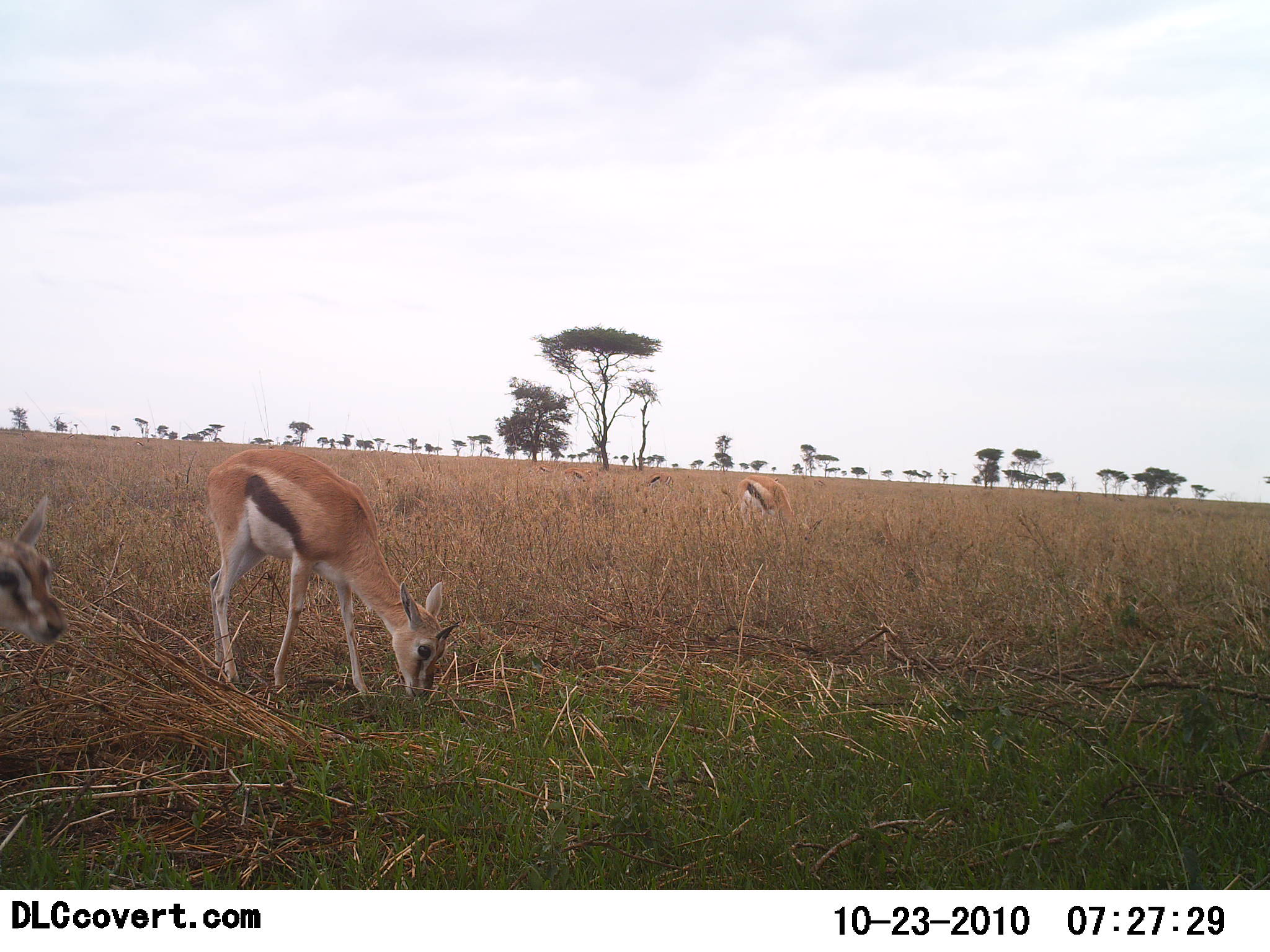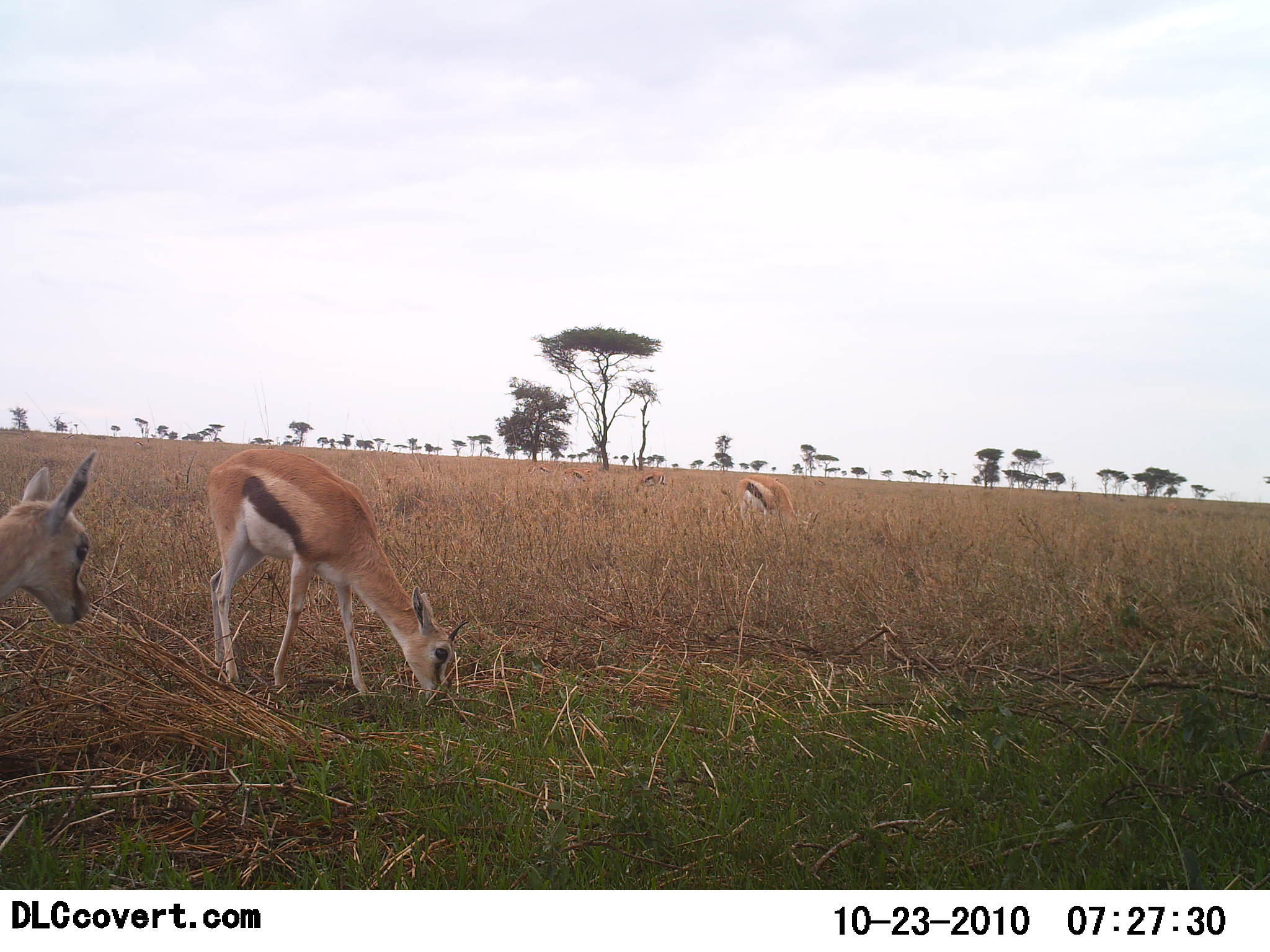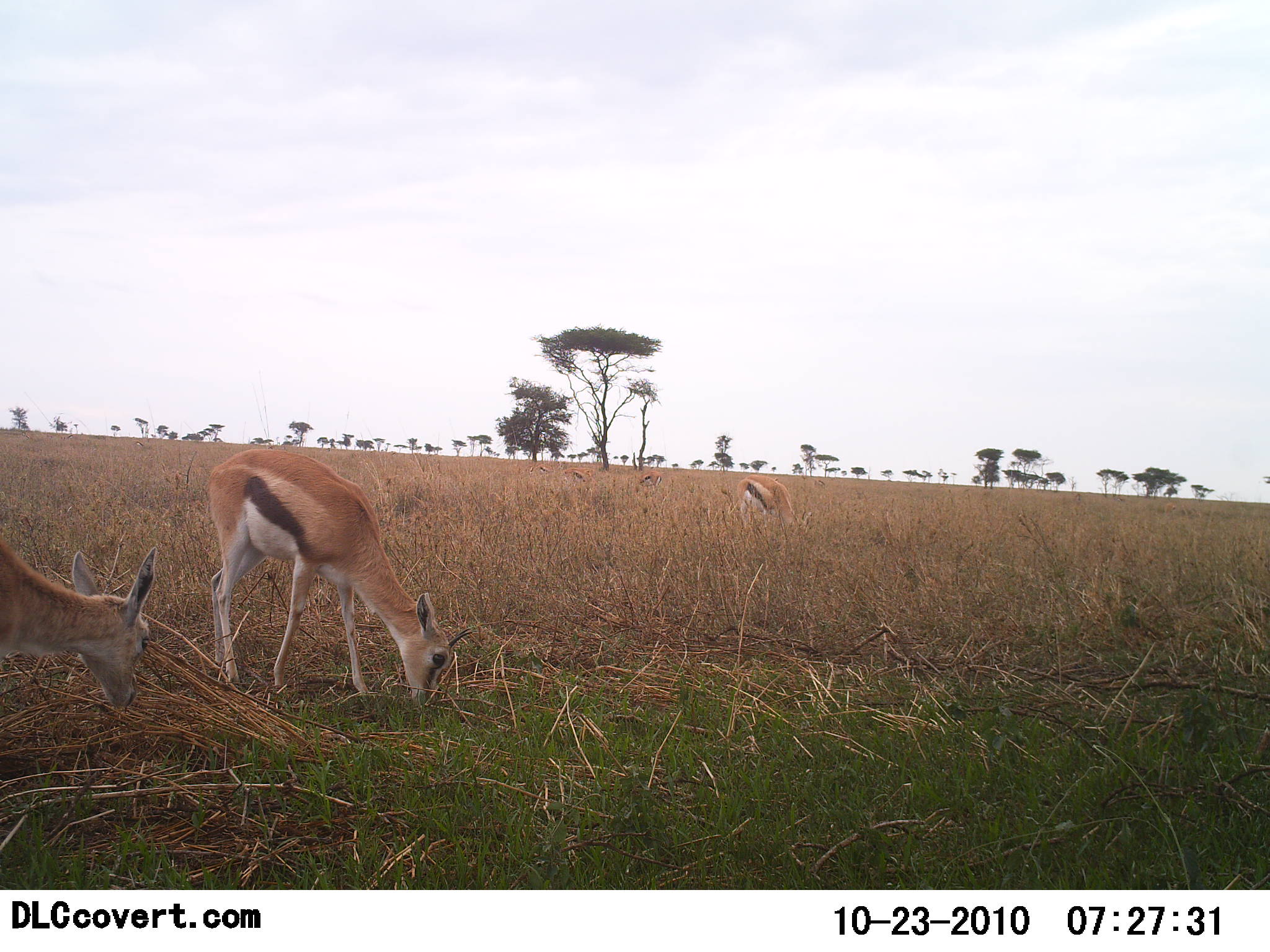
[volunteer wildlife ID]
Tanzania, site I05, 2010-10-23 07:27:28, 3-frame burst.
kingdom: Animalia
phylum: Chordata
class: Mammalia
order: Artiodactyla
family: Bovidae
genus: Eudorcas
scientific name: Eudorcas thomsonii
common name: thomson's gazelle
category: gazellethomsons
Gazellethomsons (thomson's gazelle) (Eudorcas thomsonii), count 5. Behavior (volunteer vote fractions): standing 25%, resting 0%, moving 8%, interacting 8%. Young present (vote fraction): 8%. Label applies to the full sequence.